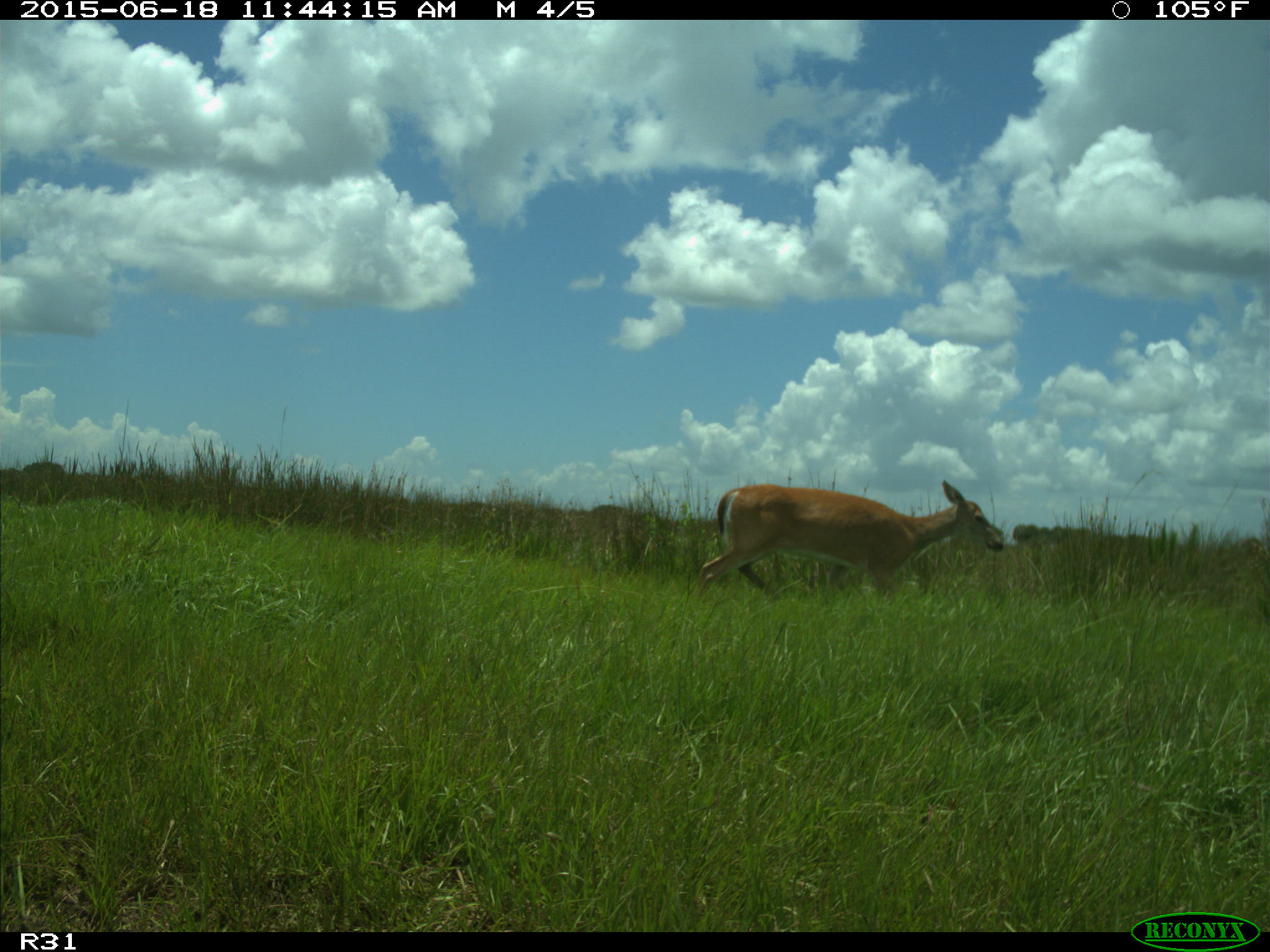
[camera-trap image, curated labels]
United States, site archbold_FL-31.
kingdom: Animalia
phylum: Chordata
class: Mammalia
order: Artiodactyla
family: Cervidae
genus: Odocoileus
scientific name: Odocoileus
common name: deer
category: unidentified deer